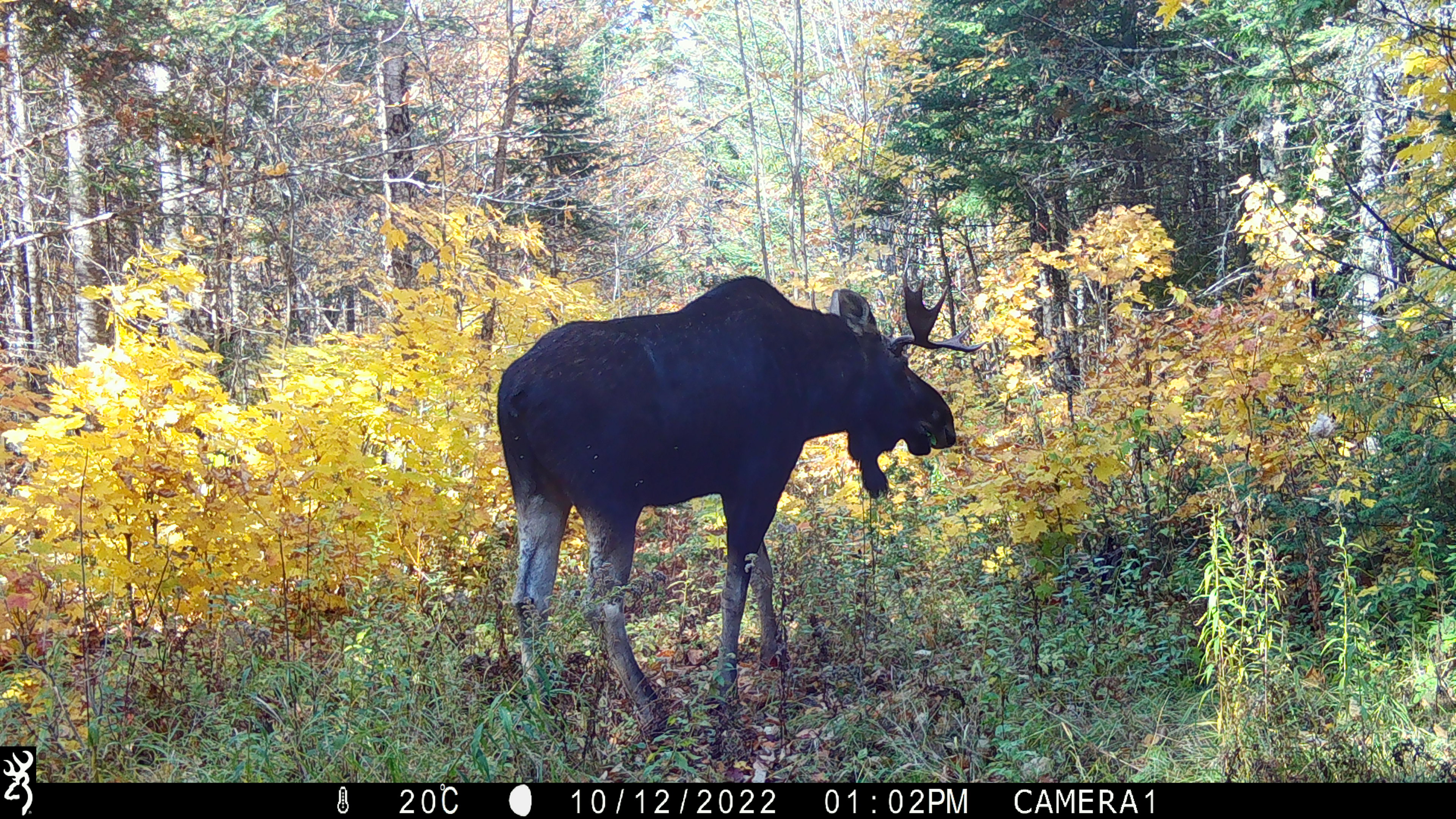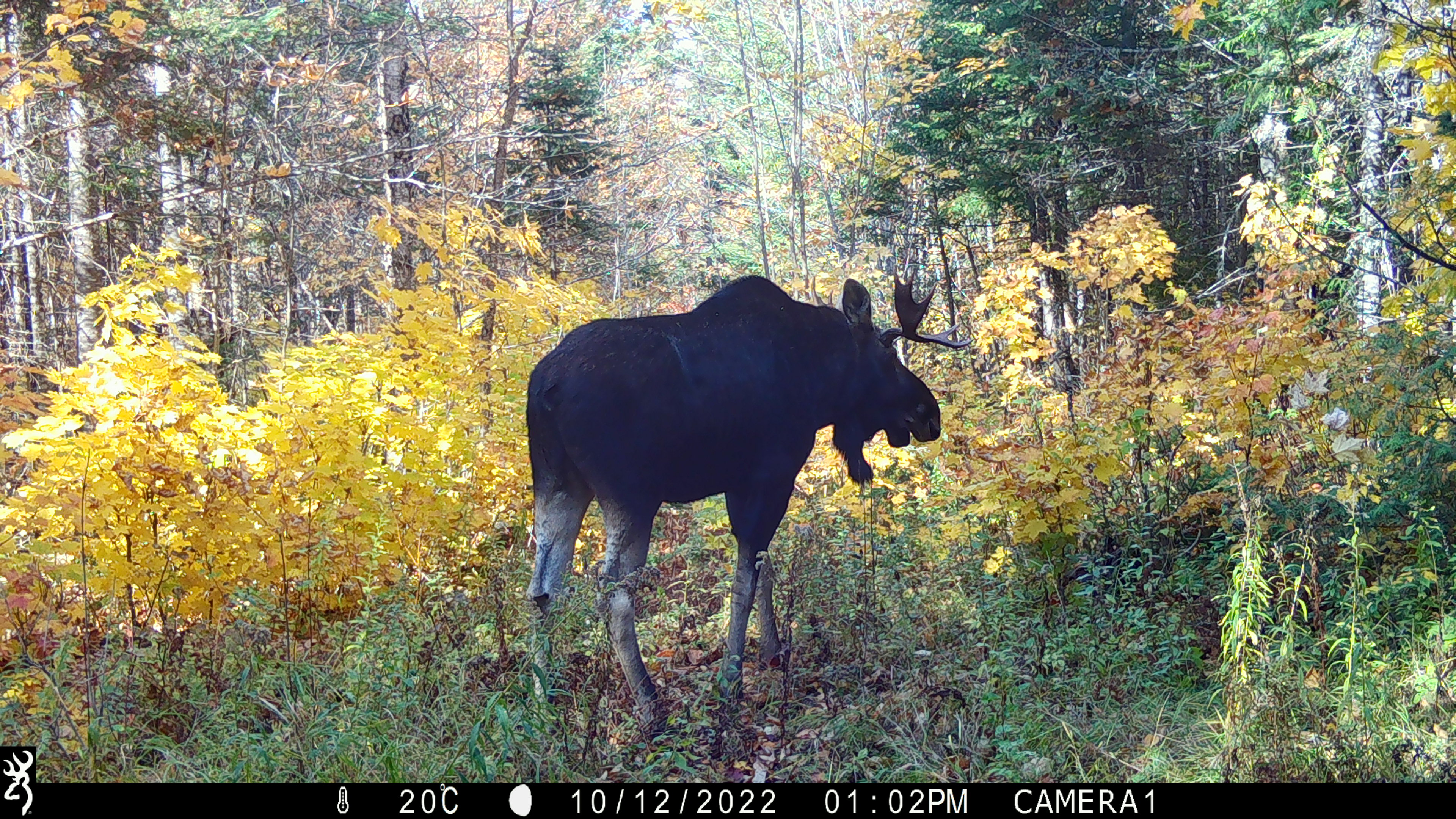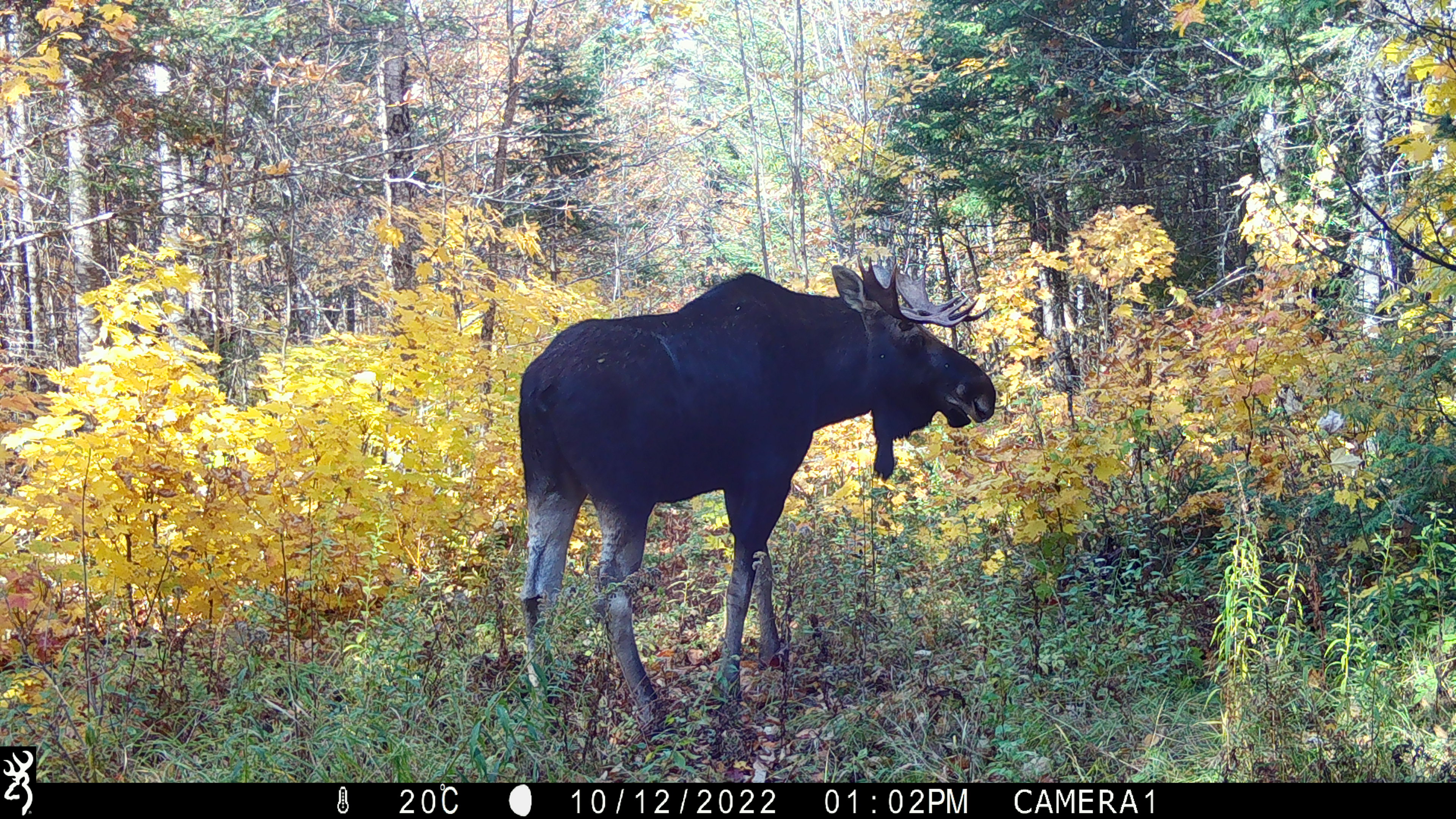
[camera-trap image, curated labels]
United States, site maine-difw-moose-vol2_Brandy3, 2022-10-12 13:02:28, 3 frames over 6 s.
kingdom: Animalia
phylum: Chordata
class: Mammalia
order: Artiodactyla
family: Cervidae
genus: Alces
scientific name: Alces alces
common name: moose